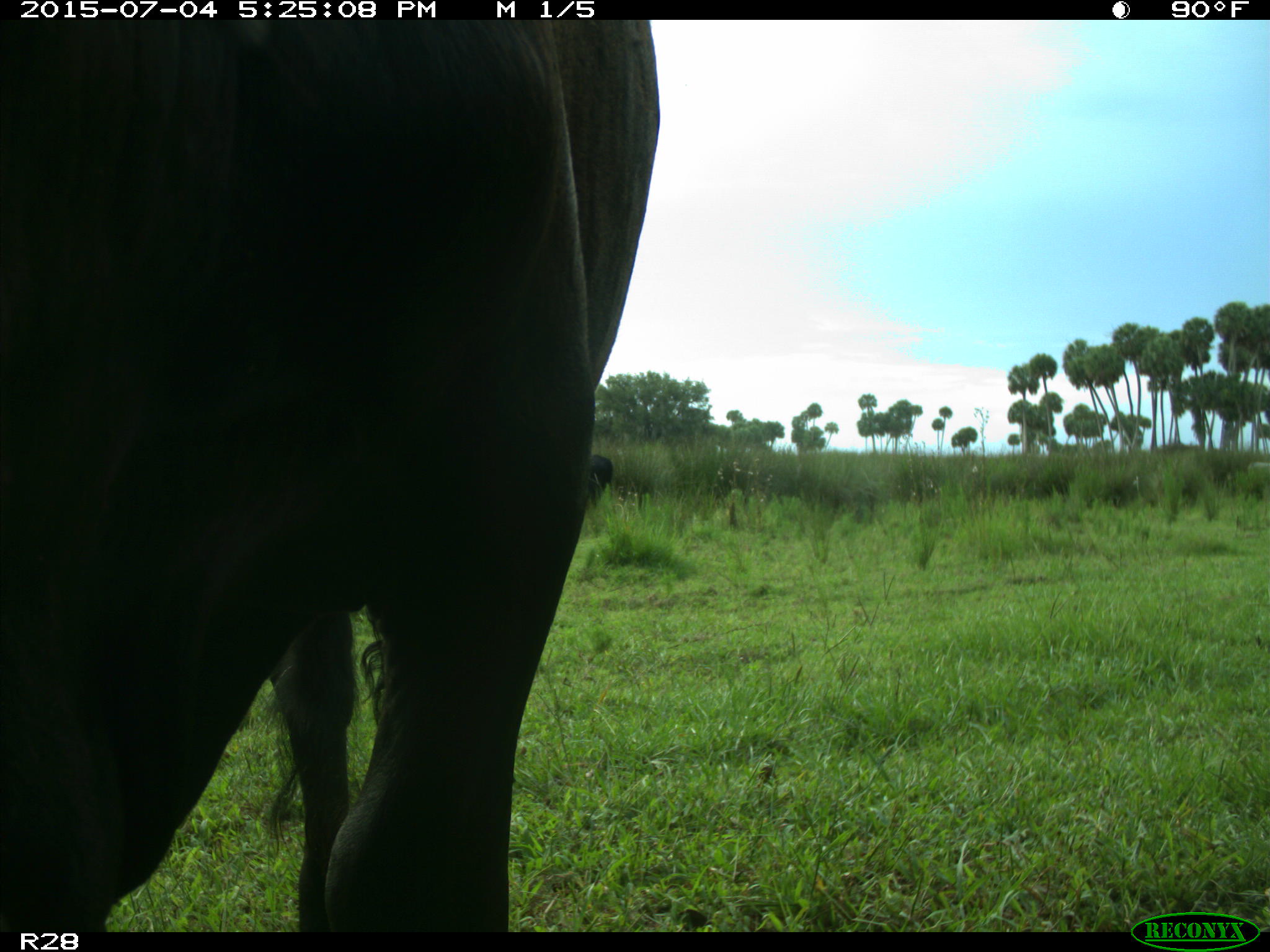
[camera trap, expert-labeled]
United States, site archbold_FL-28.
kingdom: Animalia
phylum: Chordata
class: Mammalia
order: Artiodactyla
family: Bovidae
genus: Bos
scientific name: Bos taurus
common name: domestic cow